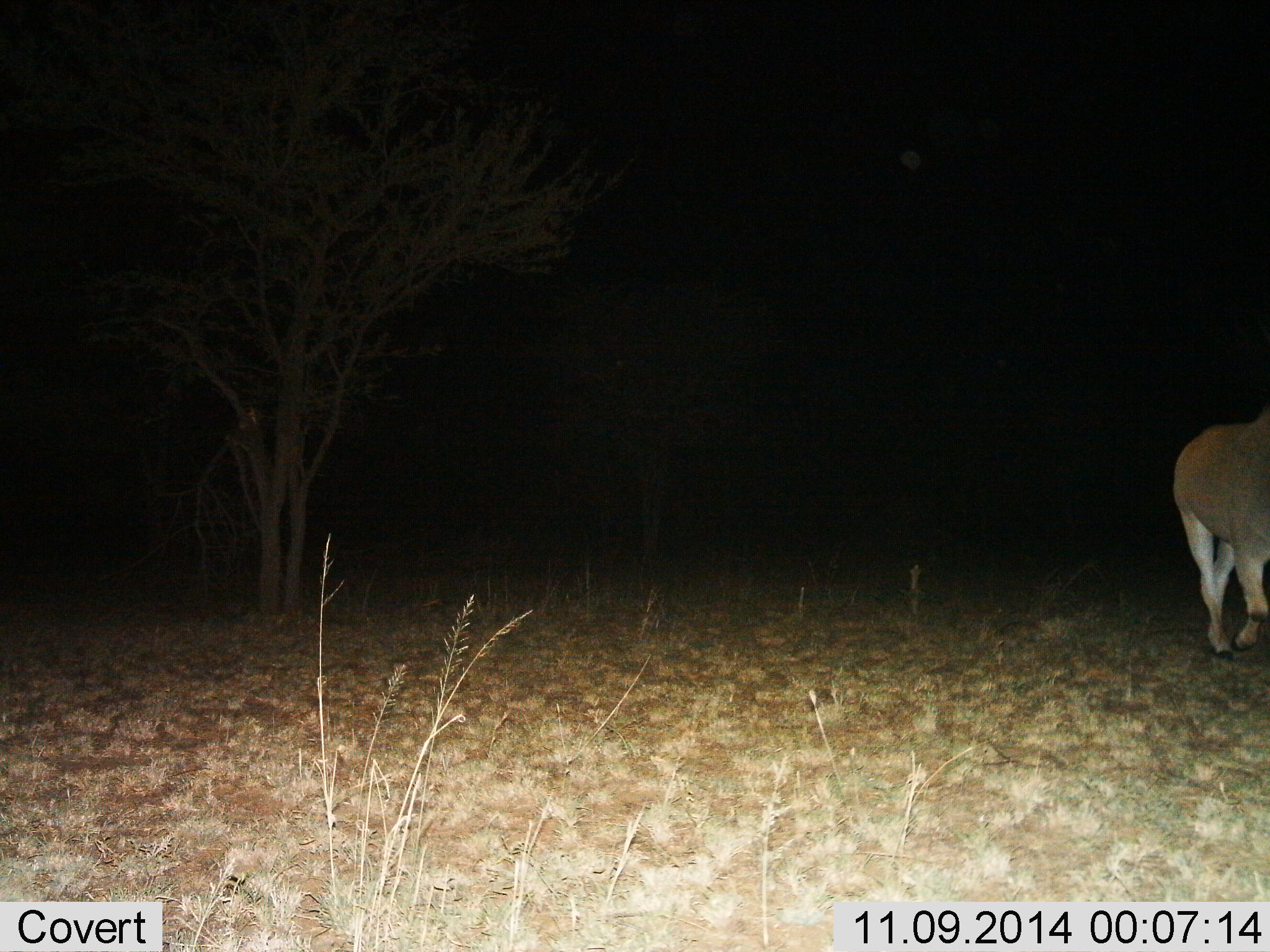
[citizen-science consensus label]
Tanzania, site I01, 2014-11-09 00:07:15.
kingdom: Animalia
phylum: Chordata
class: Mammalia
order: Artiodactyla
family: Bovidae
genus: Tragelaphus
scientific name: Tragelaphus oryx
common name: eland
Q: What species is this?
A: Eland (Tragelaphus oryx).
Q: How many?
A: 1.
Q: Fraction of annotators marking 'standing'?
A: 0%.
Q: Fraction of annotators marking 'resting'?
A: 0%.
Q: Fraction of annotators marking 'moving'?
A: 100%.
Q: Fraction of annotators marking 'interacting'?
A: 0%.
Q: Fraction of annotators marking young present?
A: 0%.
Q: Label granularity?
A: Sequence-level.